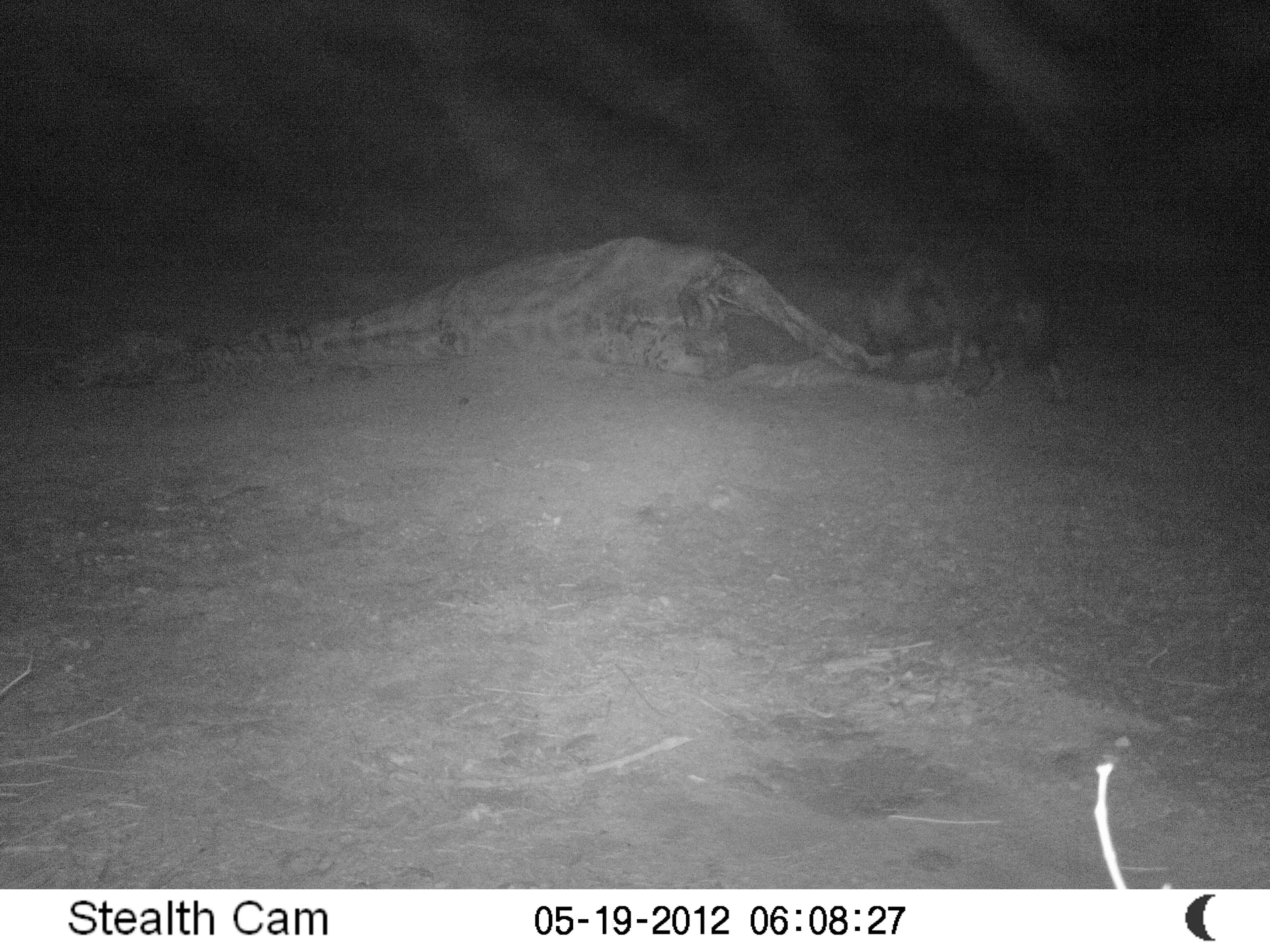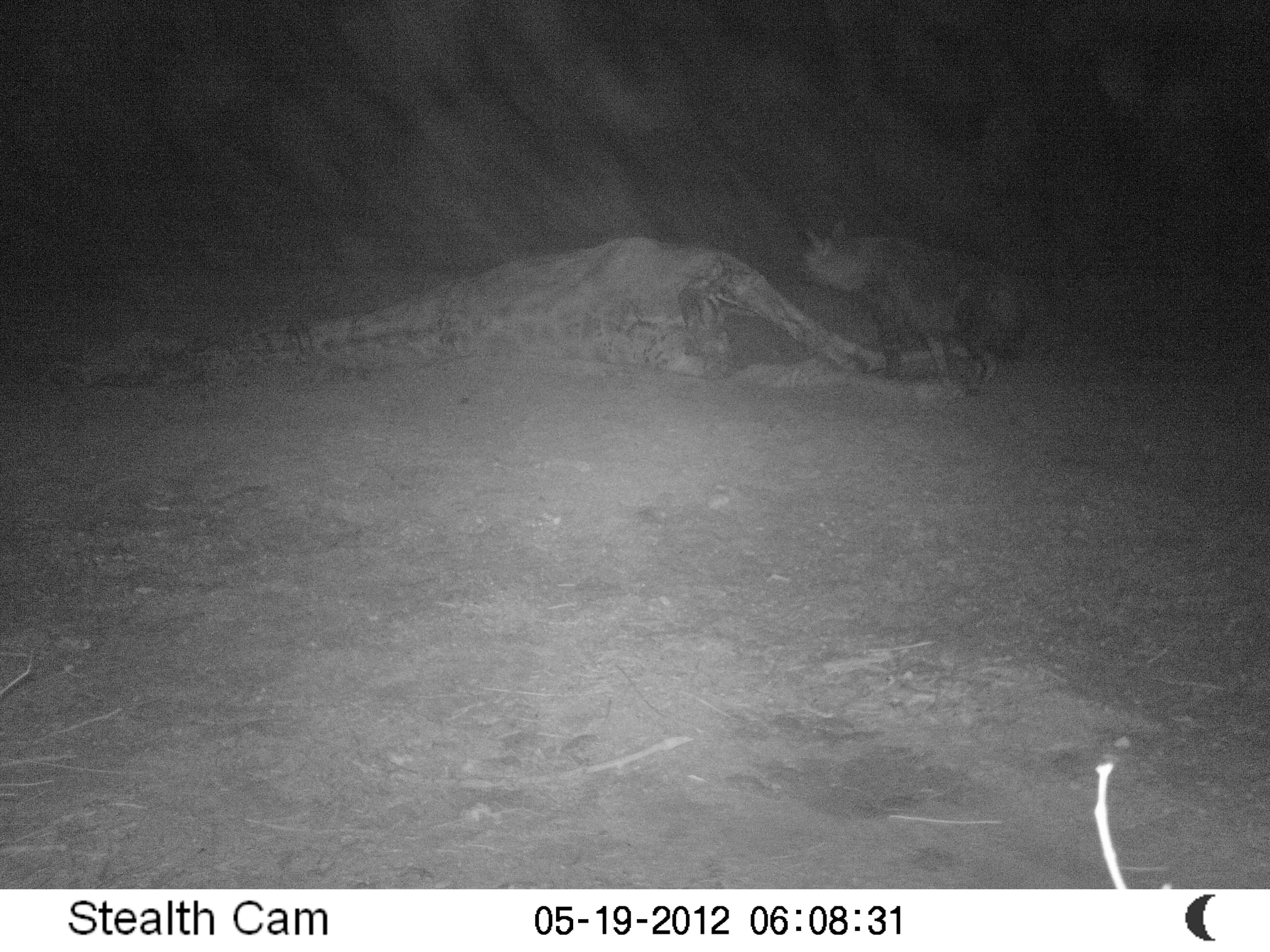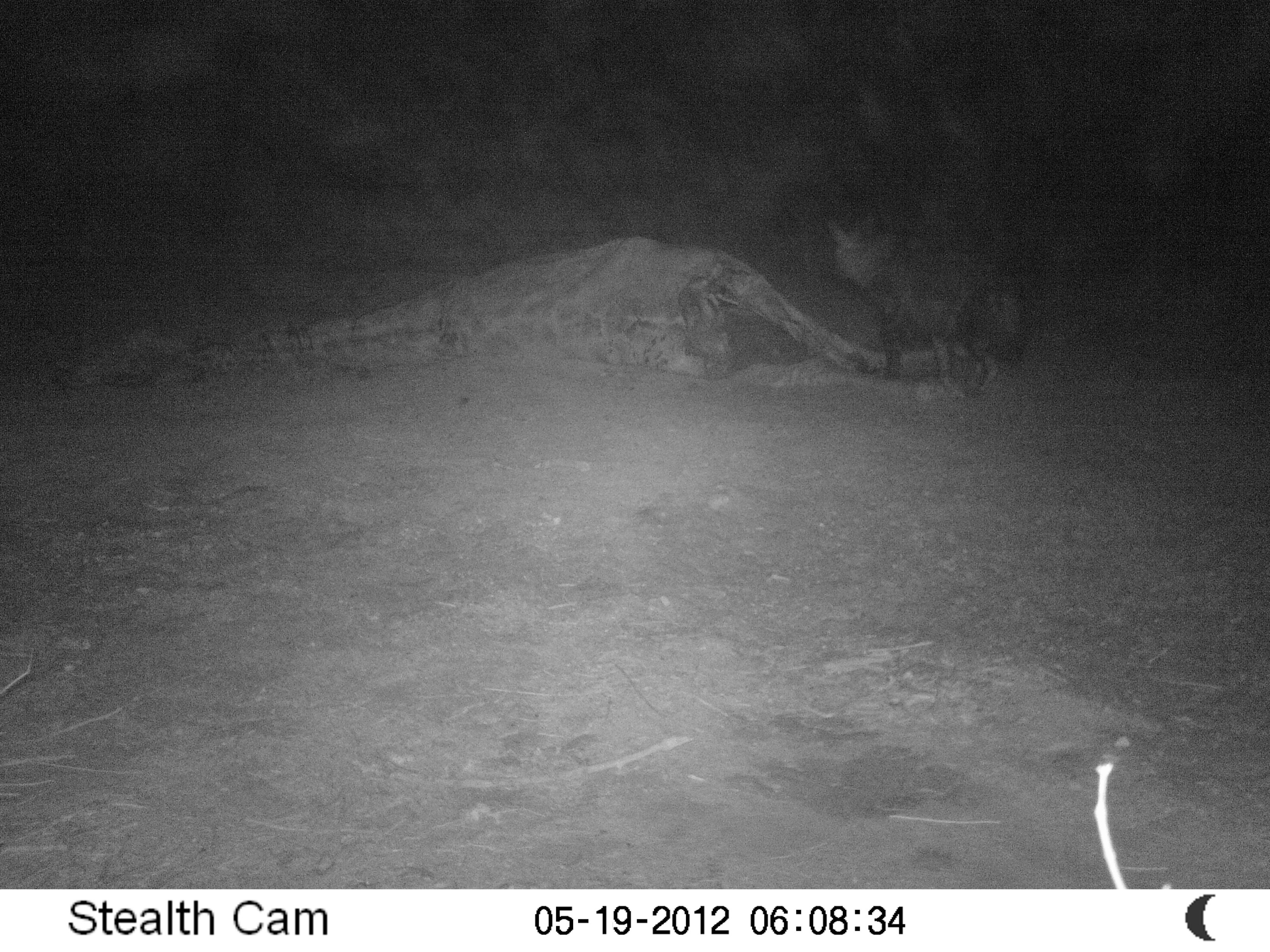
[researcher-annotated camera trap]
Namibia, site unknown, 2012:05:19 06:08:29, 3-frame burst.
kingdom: Animalia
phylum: Chordata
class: Mammalia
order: Carnivora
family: Hyaenidae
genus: Parahyaena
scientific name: Parahyaena brunnea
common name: brown hyena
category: hyaena brunnea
Hyaena brunnea (brown hyena) (Parahyaena brunnea).